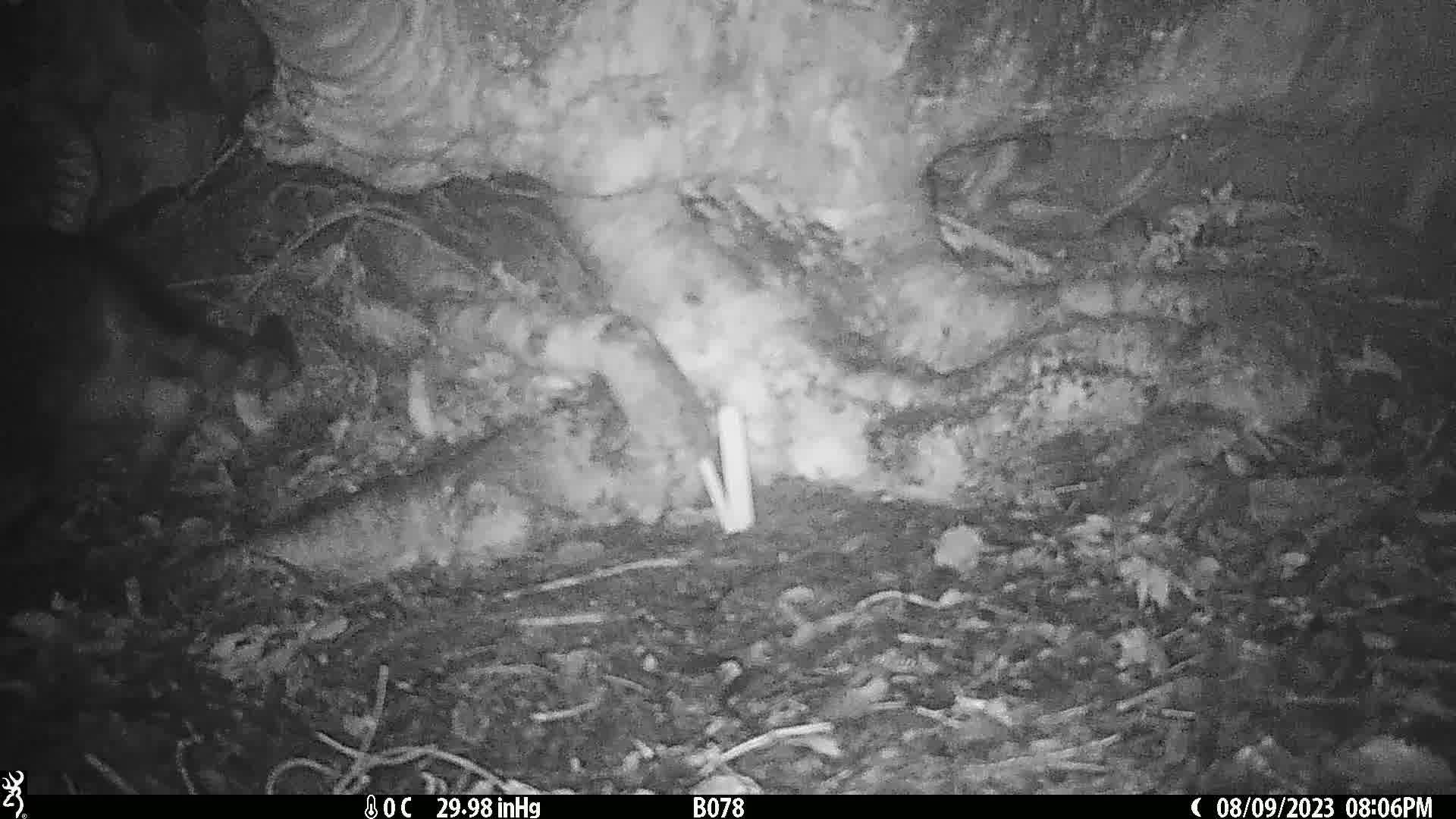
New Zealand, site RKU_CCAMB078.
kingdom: Animalia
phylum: Chordata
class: Mammalia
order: Carnivora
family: Felidae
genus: Felis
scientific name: Felis catus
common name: domestic cat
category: cat